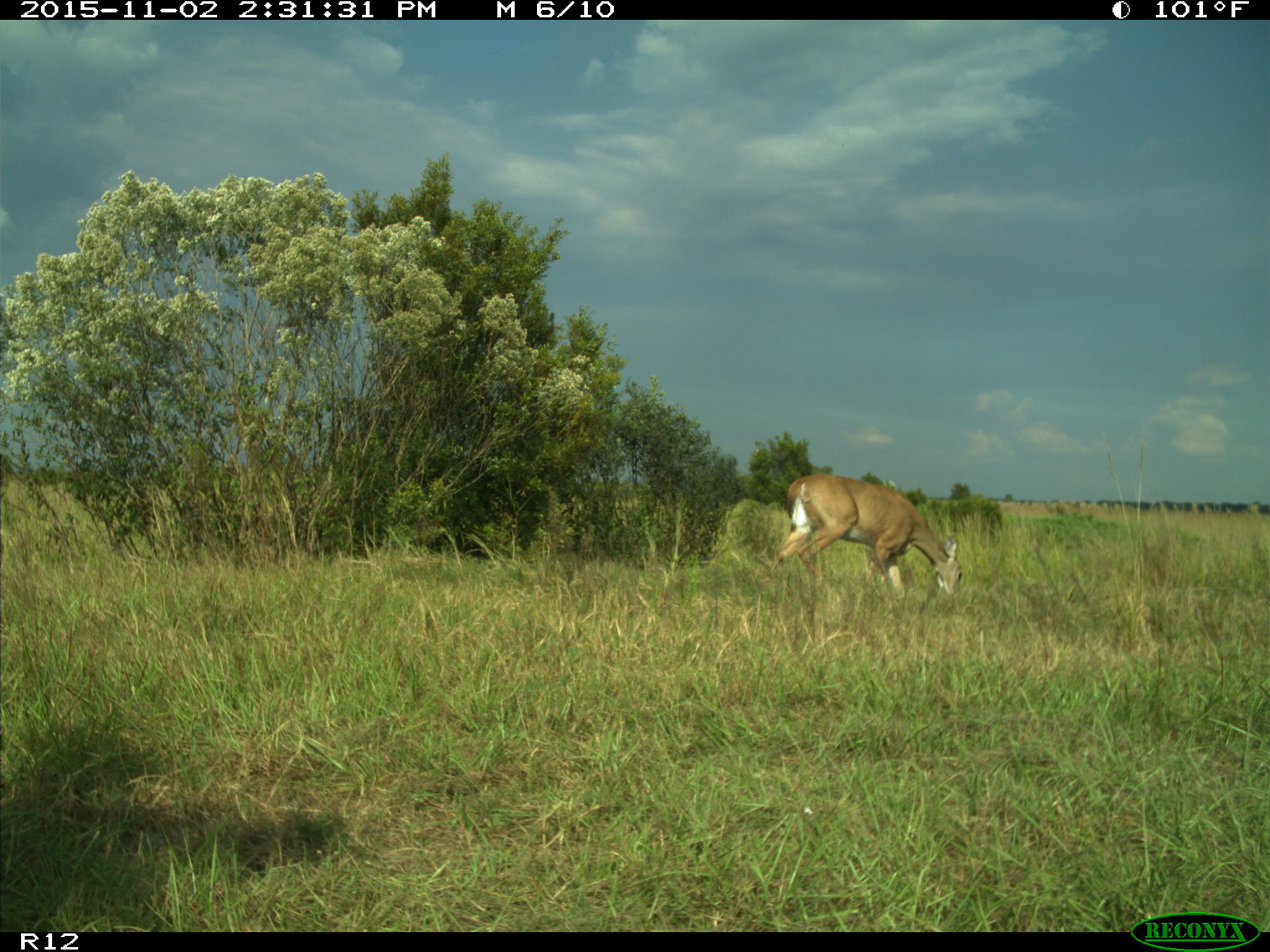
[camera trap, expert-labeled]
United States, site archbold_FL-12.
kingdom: Animalia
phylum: Chordata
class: Mammalia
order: Artiodactyla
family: Cervidae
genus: Odocoileus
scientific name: Odocoileus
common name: deer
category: unidentified deer